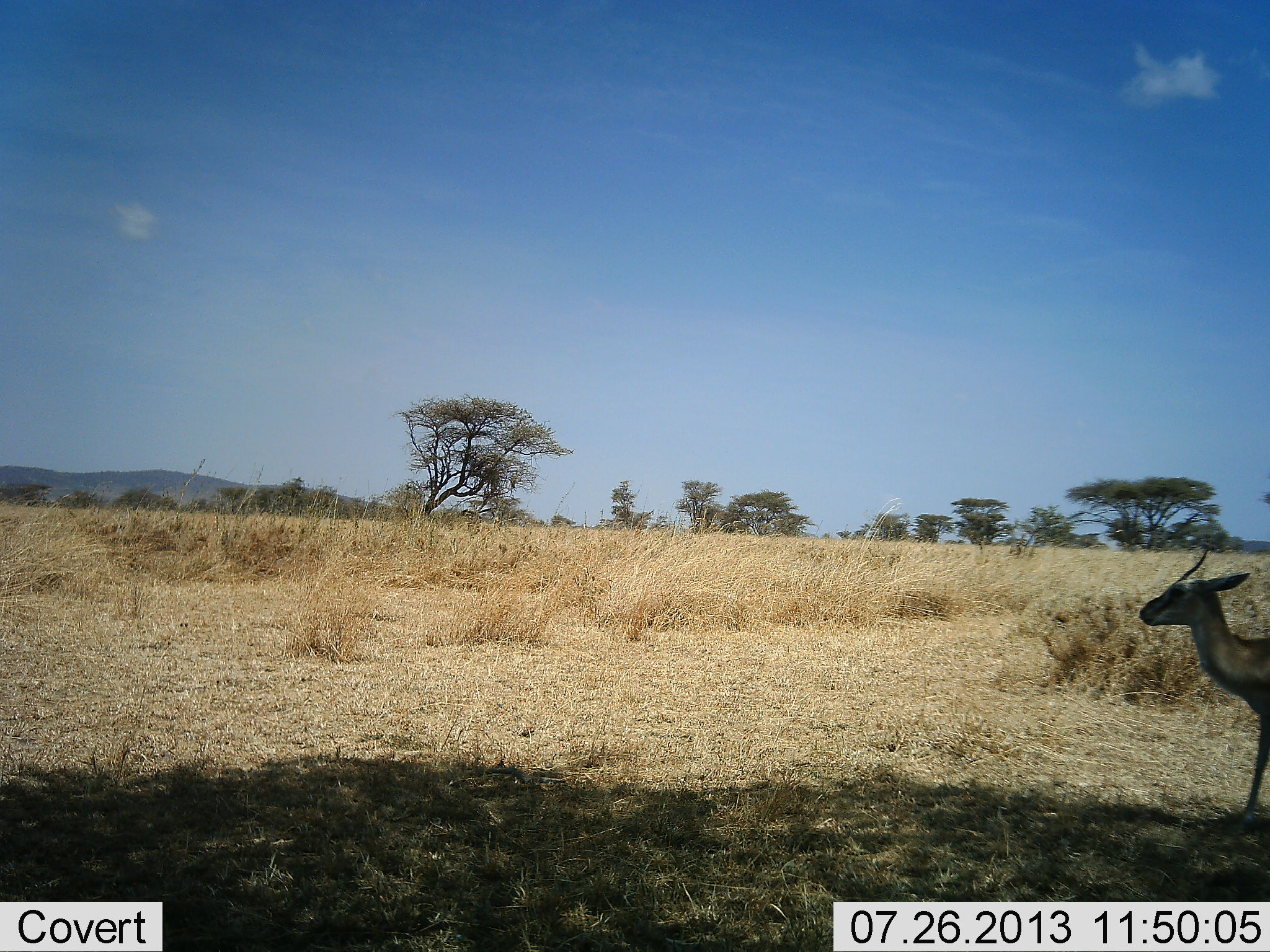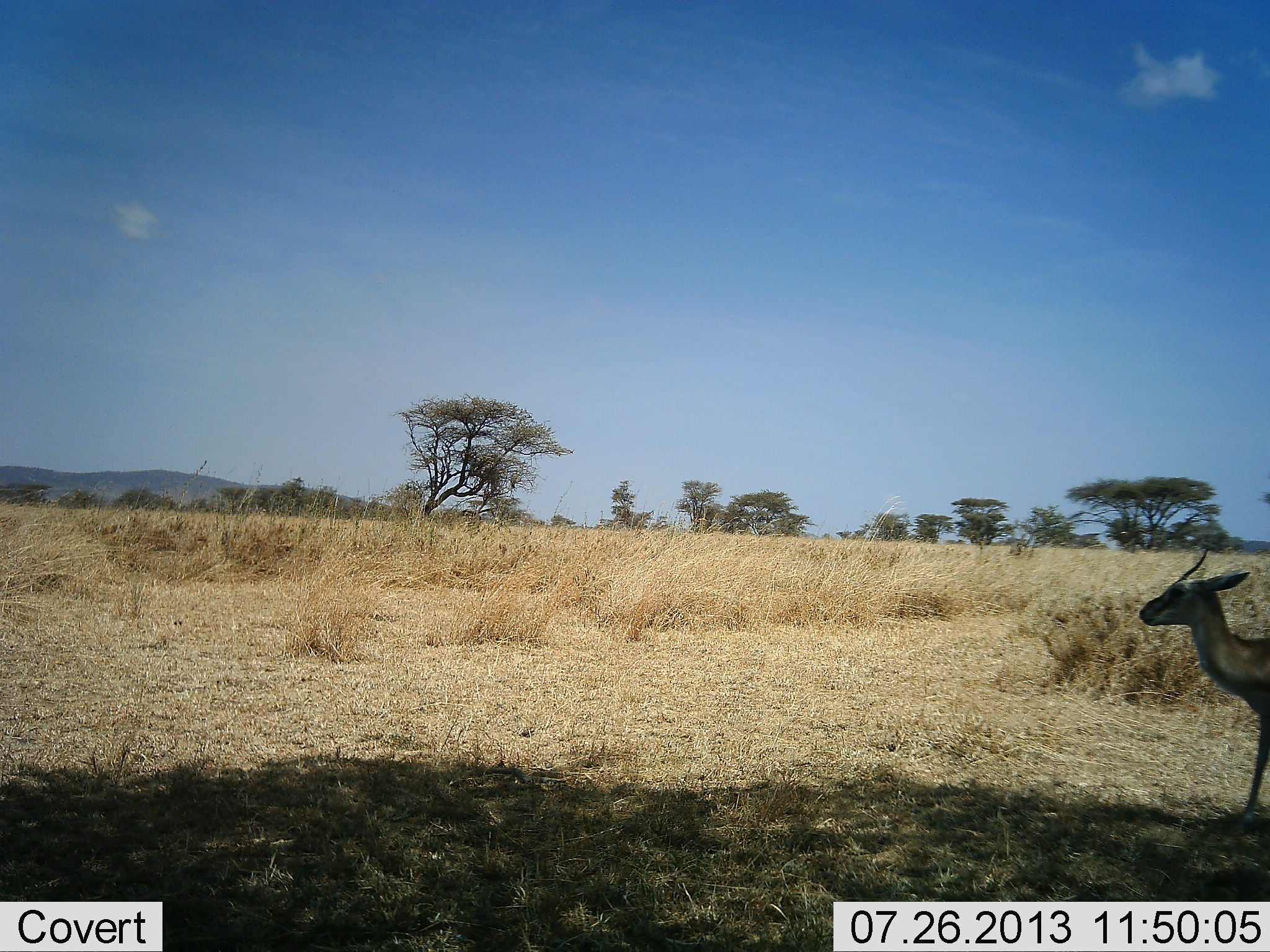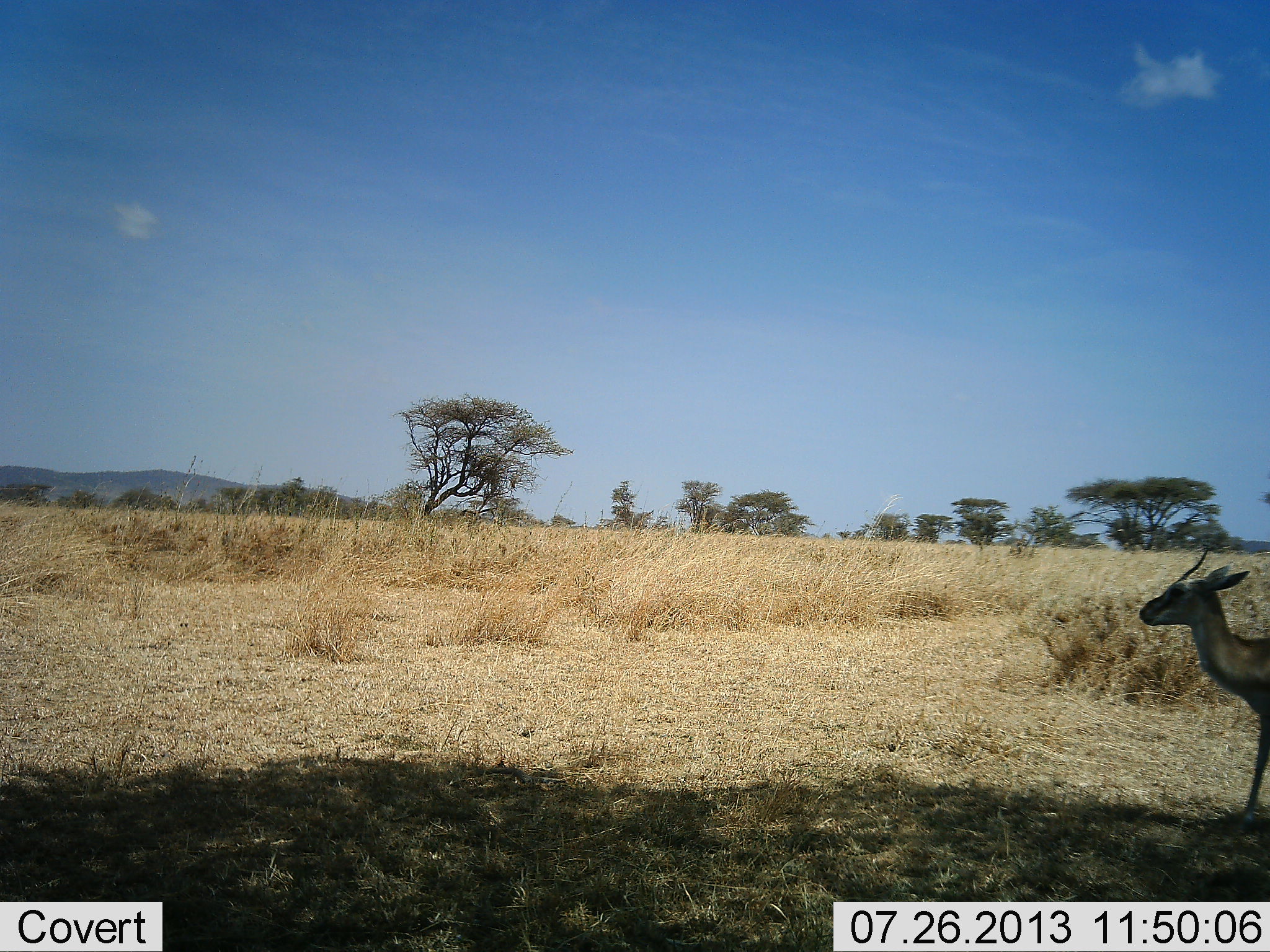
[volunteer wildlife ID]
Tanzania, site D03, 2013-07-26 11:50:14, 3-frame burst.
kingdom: Animalia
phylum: Chordata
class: Mammalia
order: Artiodactyla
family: Bovidae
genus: Eudorcas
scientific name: Eudorcas thomsonii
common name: thomson's gazelle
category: gazellethomsons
Gazellethomsons (thomson's gazelle) (Eudorcas thomsonii), count 1. Behavior (volunteer vote fractions): standing 100%, resting 0%, moving 0%, interacting 0%. Young present (vote fraction): 0%. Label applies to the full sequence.